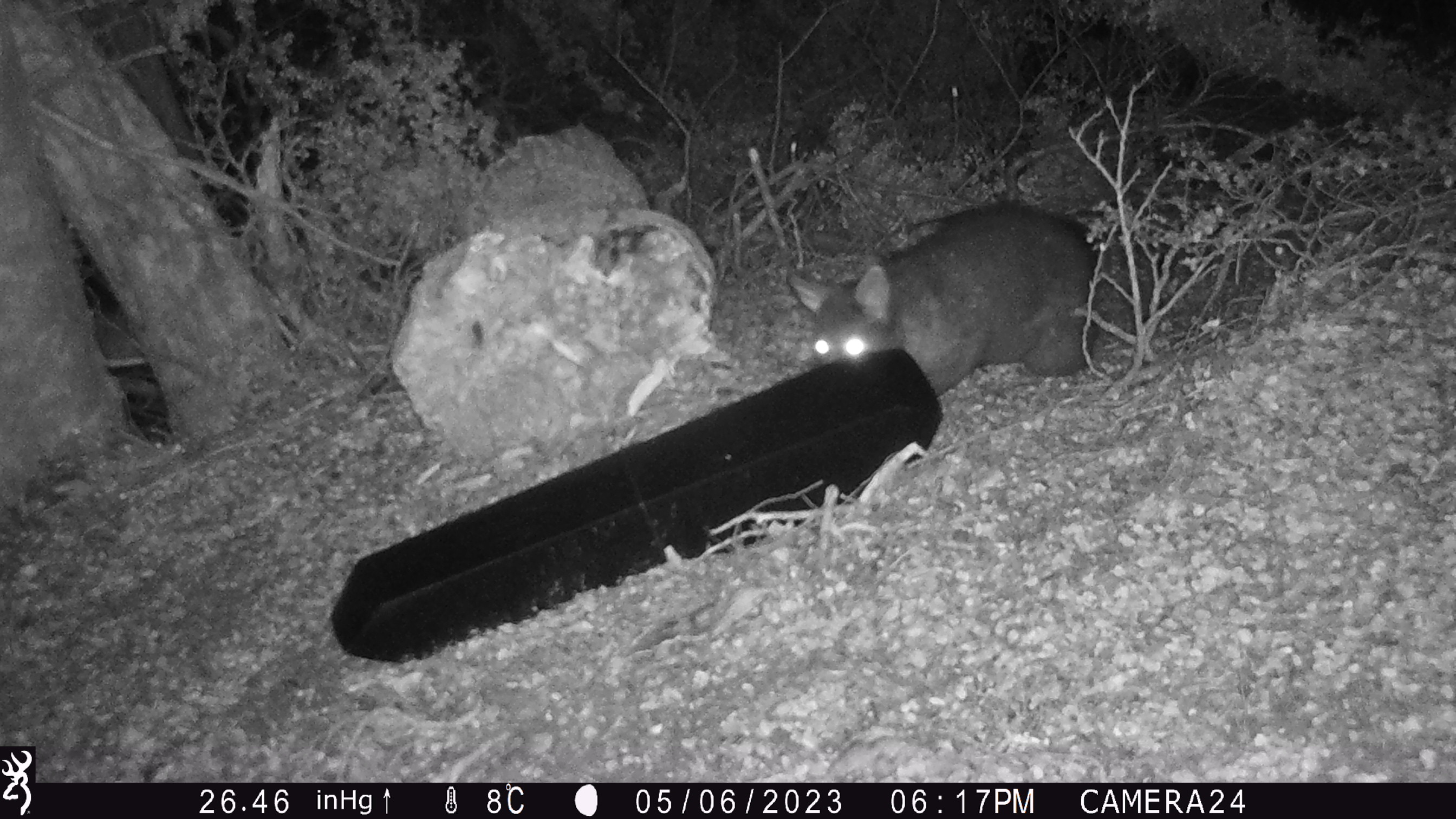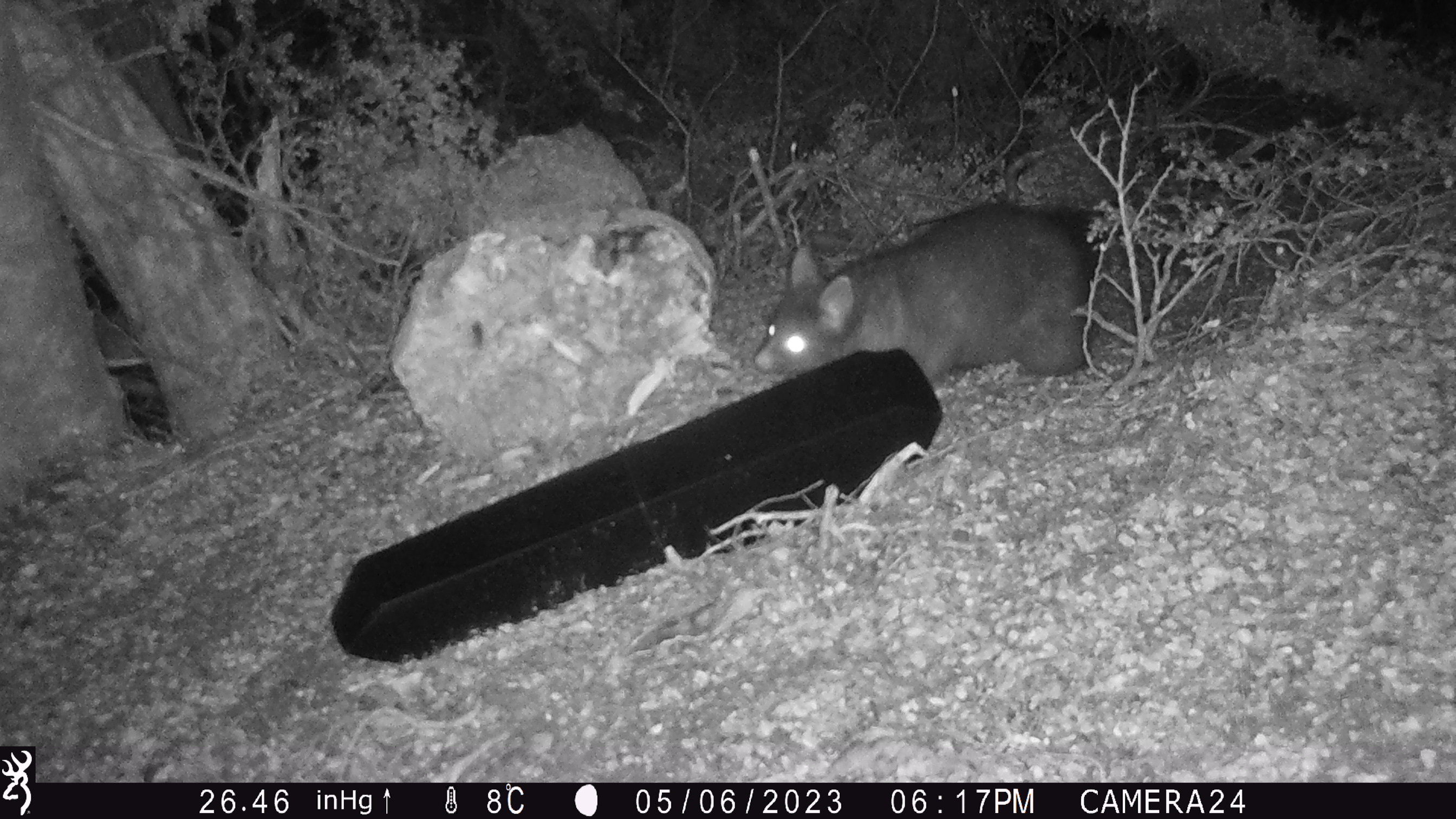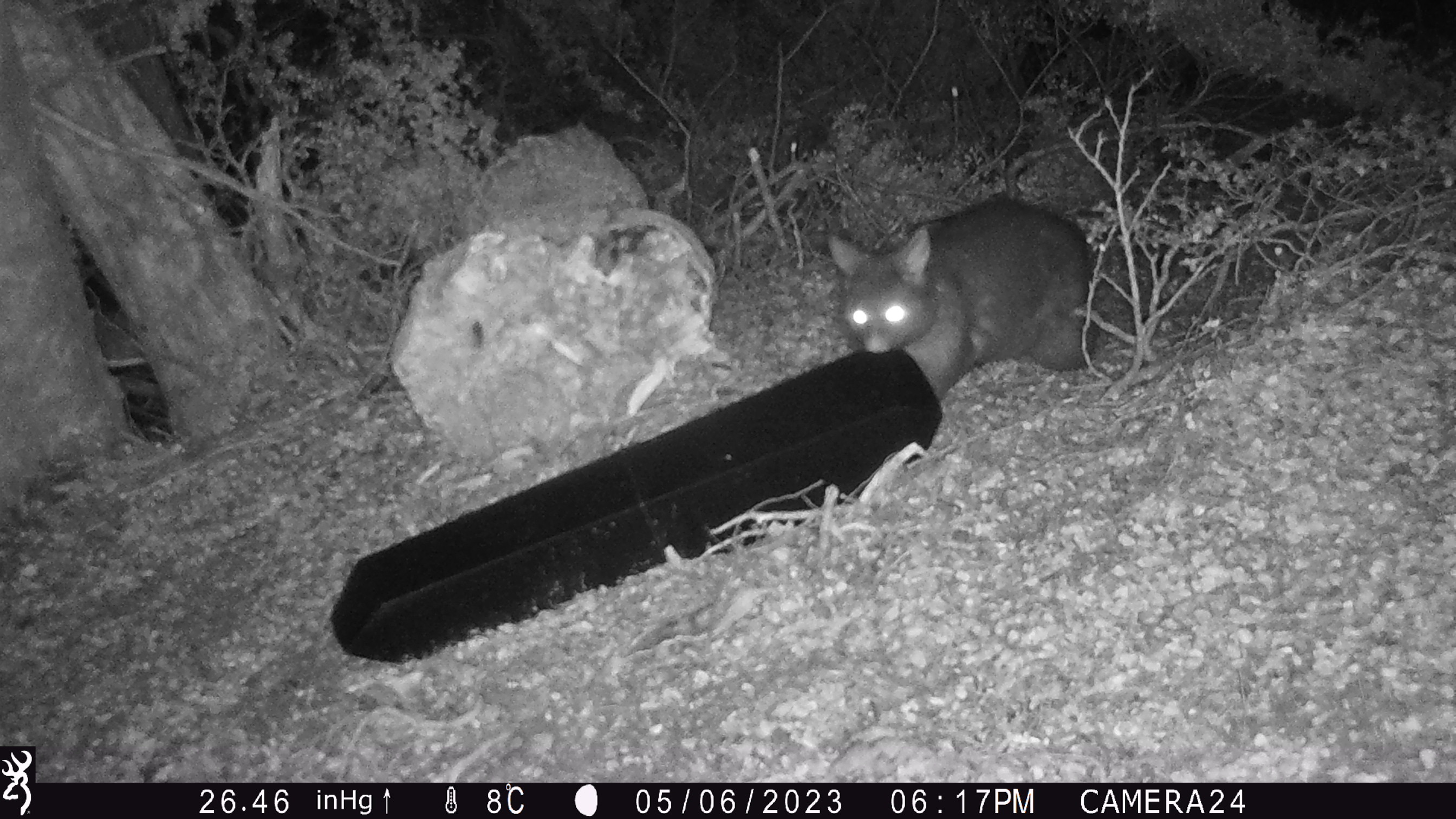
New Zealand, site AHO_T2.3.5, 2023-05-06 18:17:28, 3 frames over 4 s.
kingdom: Animalia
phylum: Chordata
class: Mammalia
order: Carnivora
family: Mustelidae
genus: Mustela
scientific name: Mustela erminea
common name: stoat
Stoat (Mustela erminea).